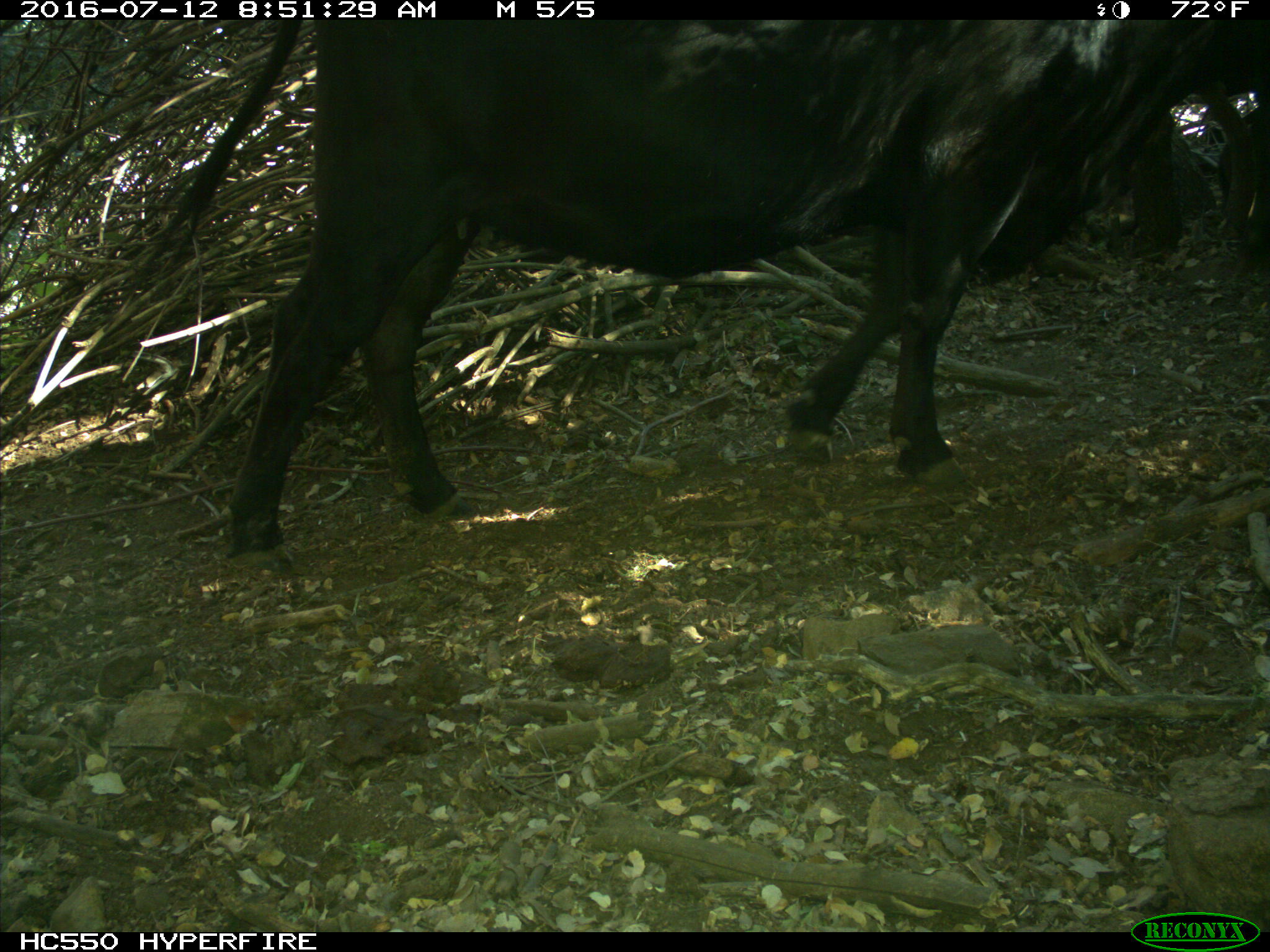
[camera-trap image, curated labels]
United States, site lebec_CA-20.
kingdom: Animalia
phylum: Chordata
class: Mammalia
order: Artiodactyla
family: Bovidae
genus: Bos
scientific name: Bos taurus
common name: domestic cow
Bos taurus (domestic cow).